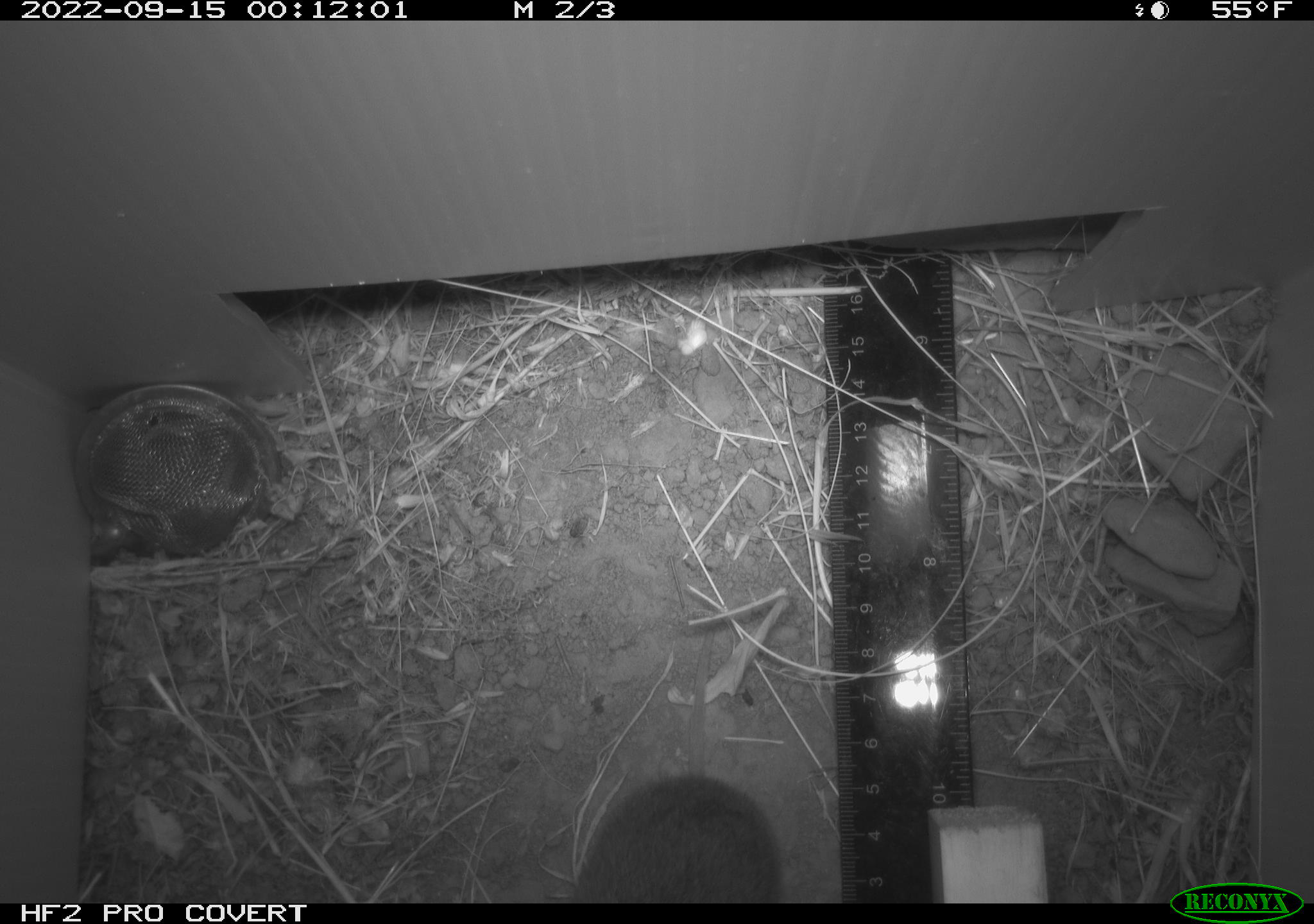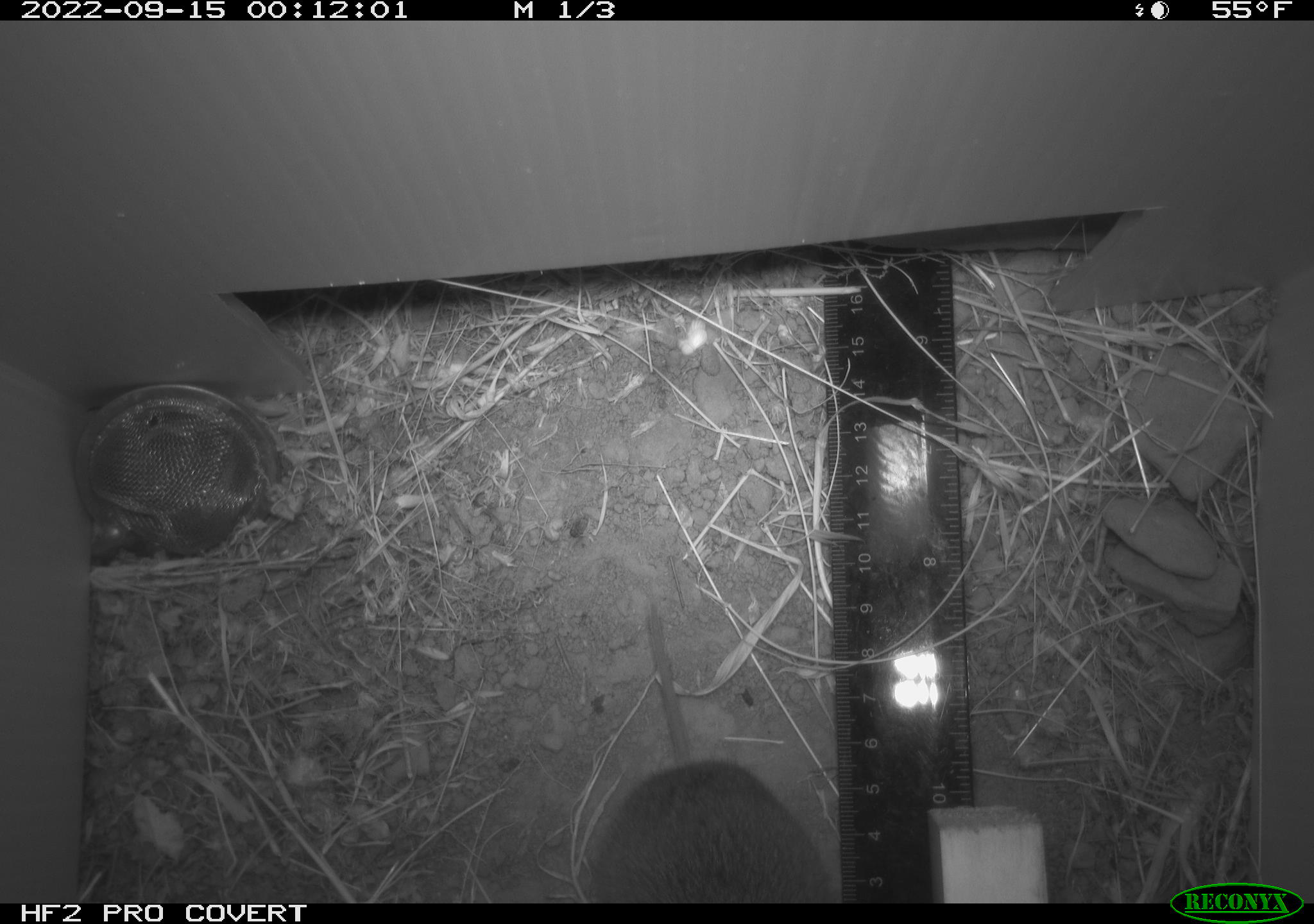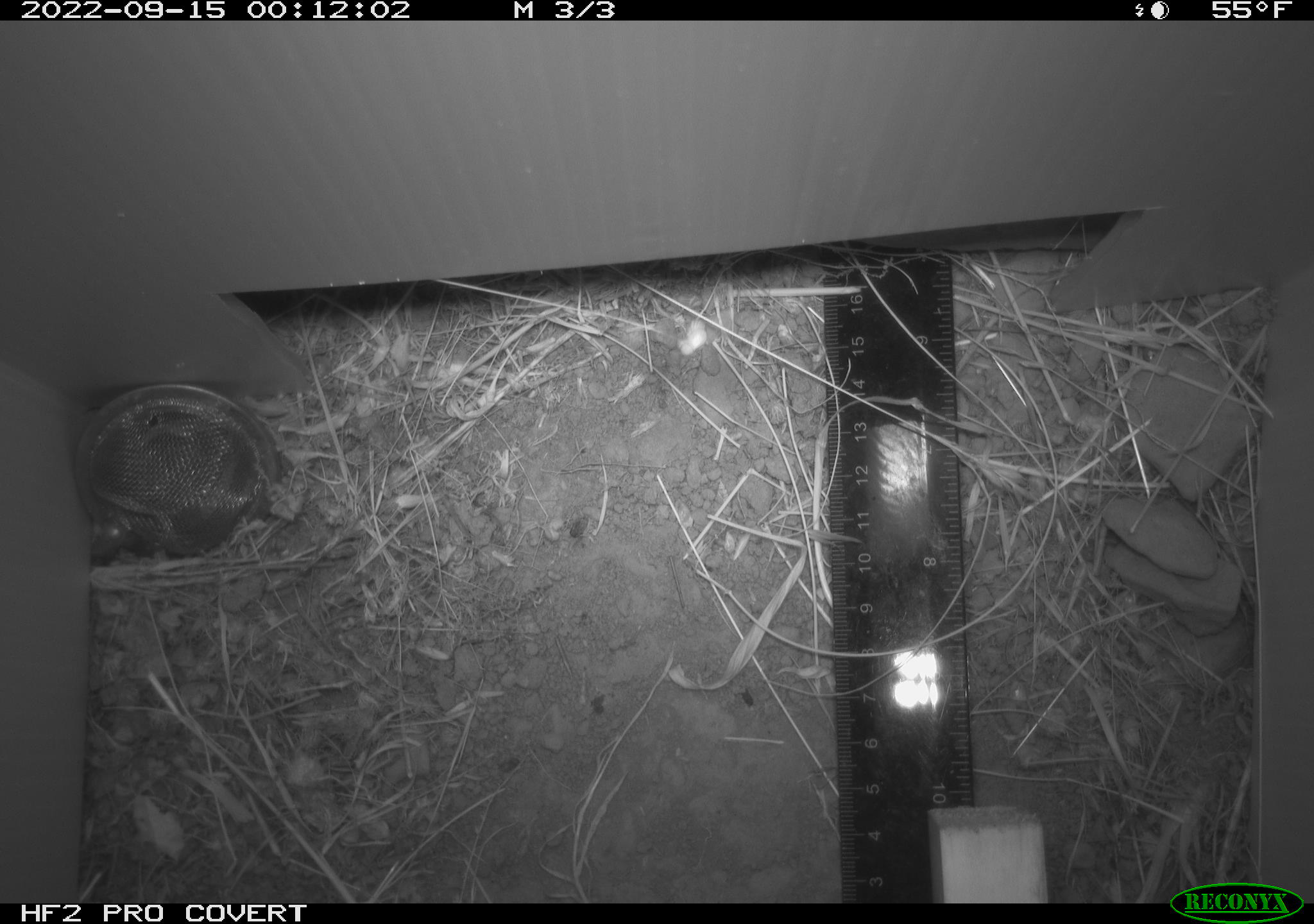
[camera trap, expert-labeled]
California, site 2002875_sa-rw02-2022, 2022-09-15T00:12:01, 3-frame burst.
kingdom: Animalia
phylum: Chordata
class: Mammalia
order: Rodentia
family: Cricetidae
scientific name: Arvicolinae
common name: voles, lemmings, and muskrats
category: arvicolinae subfamily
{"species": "arvicolinae subfamily (voles, lemmings, and muskrats) (Arvicolinae)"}